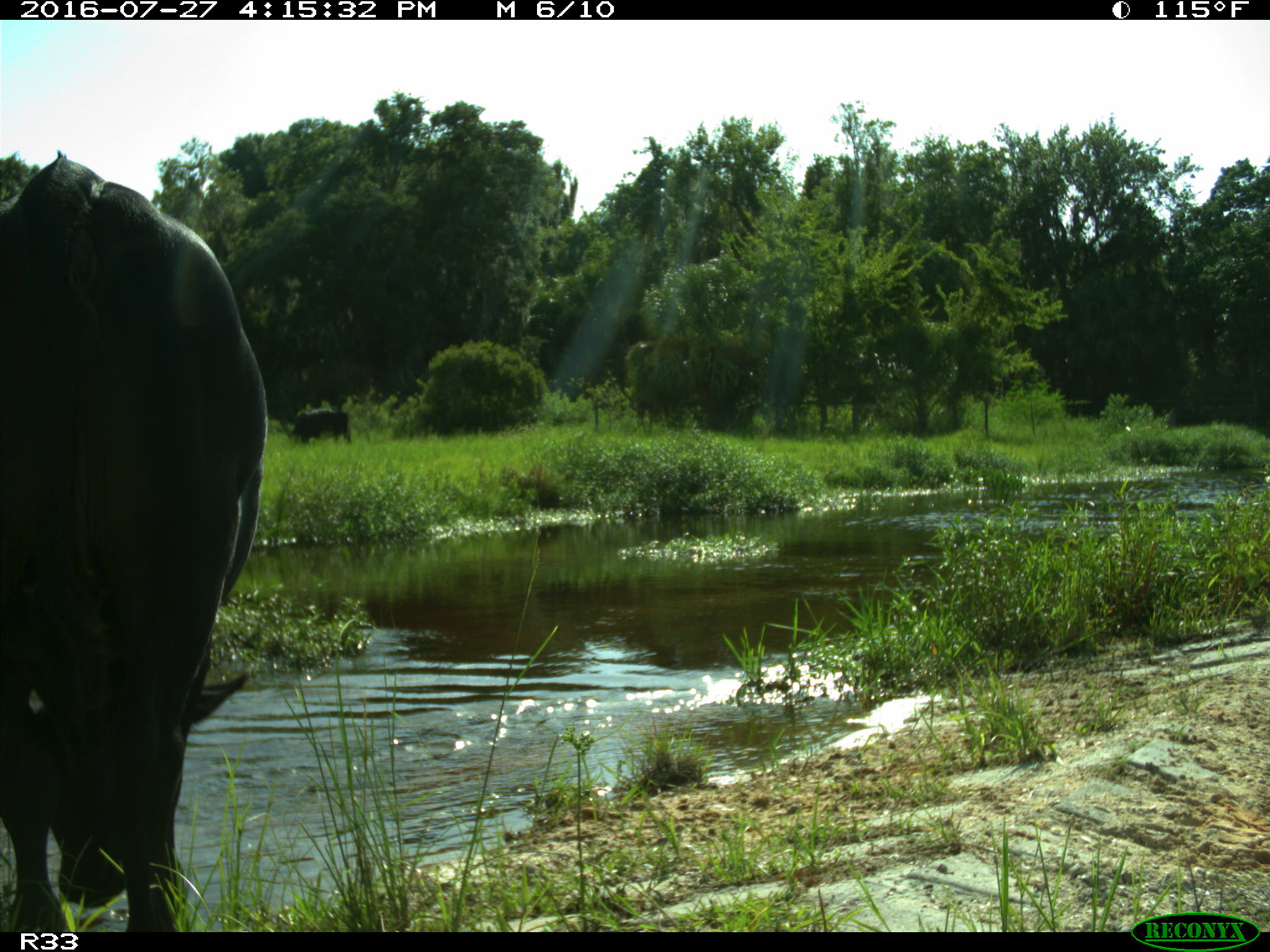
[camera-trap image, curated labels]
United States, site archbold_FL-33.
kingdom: Animalia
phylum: Chordata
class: Mammalia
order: Artiodactyla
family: Bovidae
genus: Bos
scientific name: Bos taurus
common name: domestic cow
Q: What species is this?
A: Bos taurus (domestic cow).